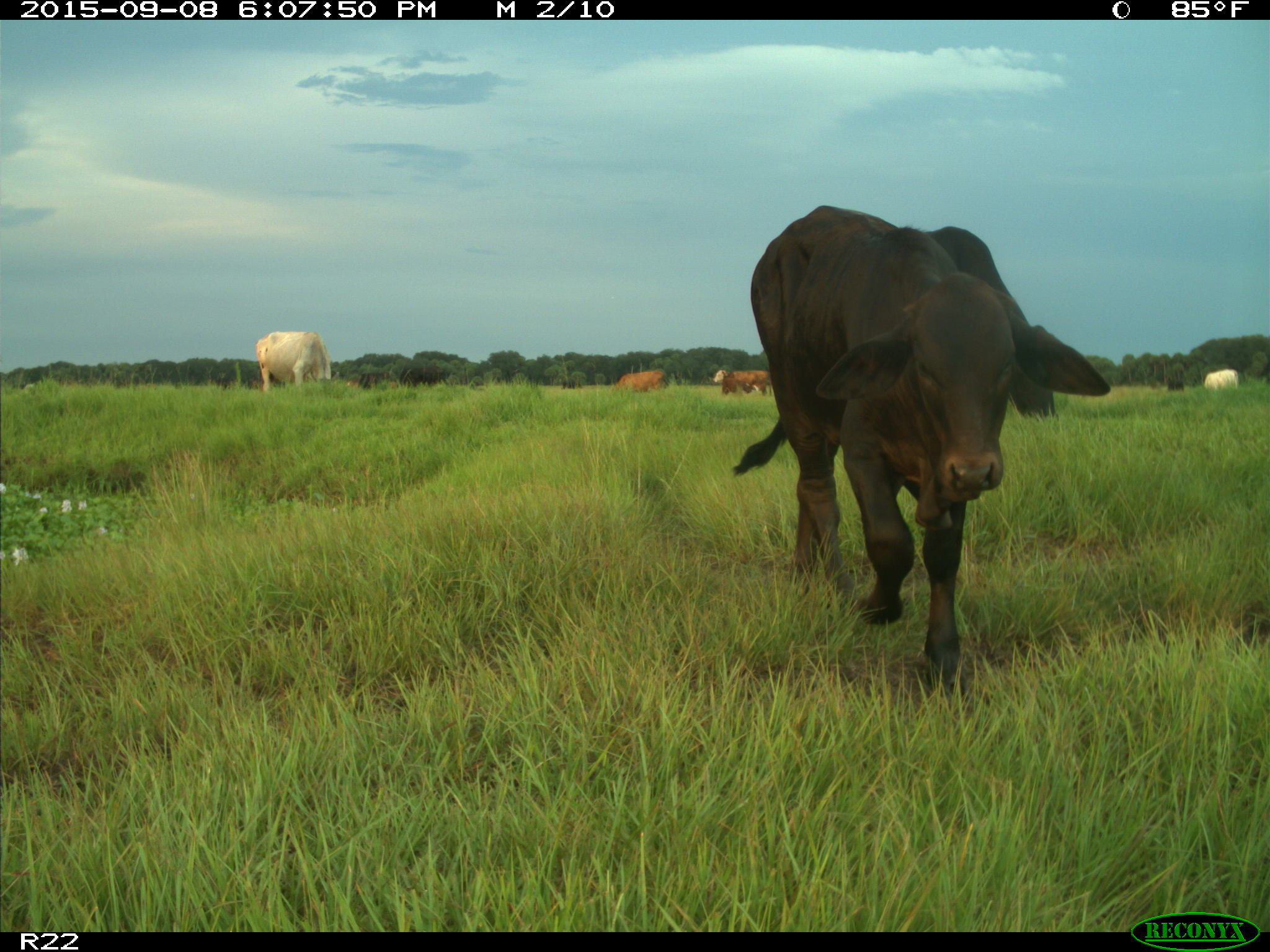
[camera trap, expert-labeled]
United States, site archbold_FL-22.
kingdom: Animalia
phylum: Chordata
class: Mammalia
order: Artiodactyla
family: Bovidae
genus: Bos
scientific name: Bos taurus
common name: domestic cow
Bos taurus (domestic cow).